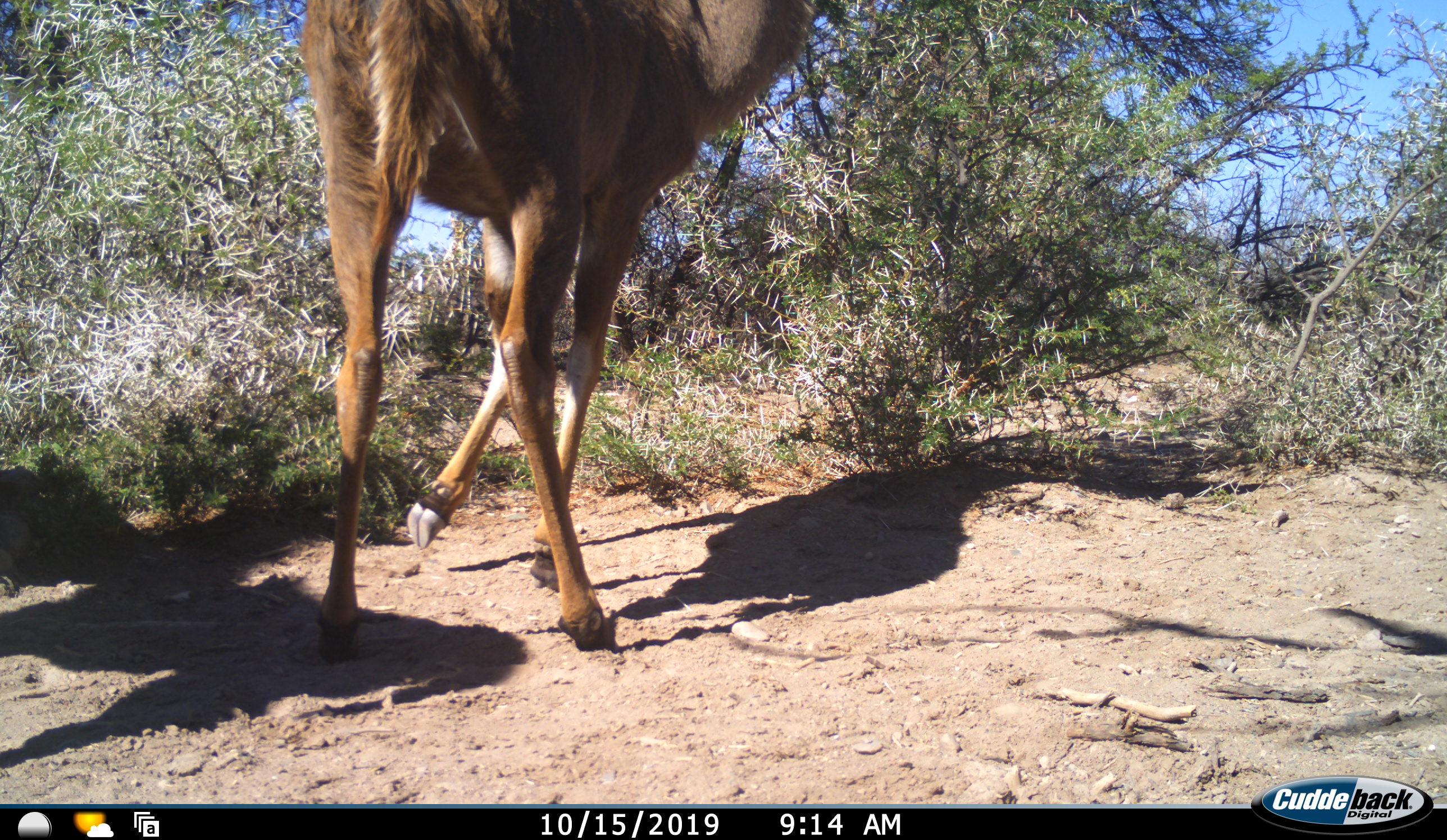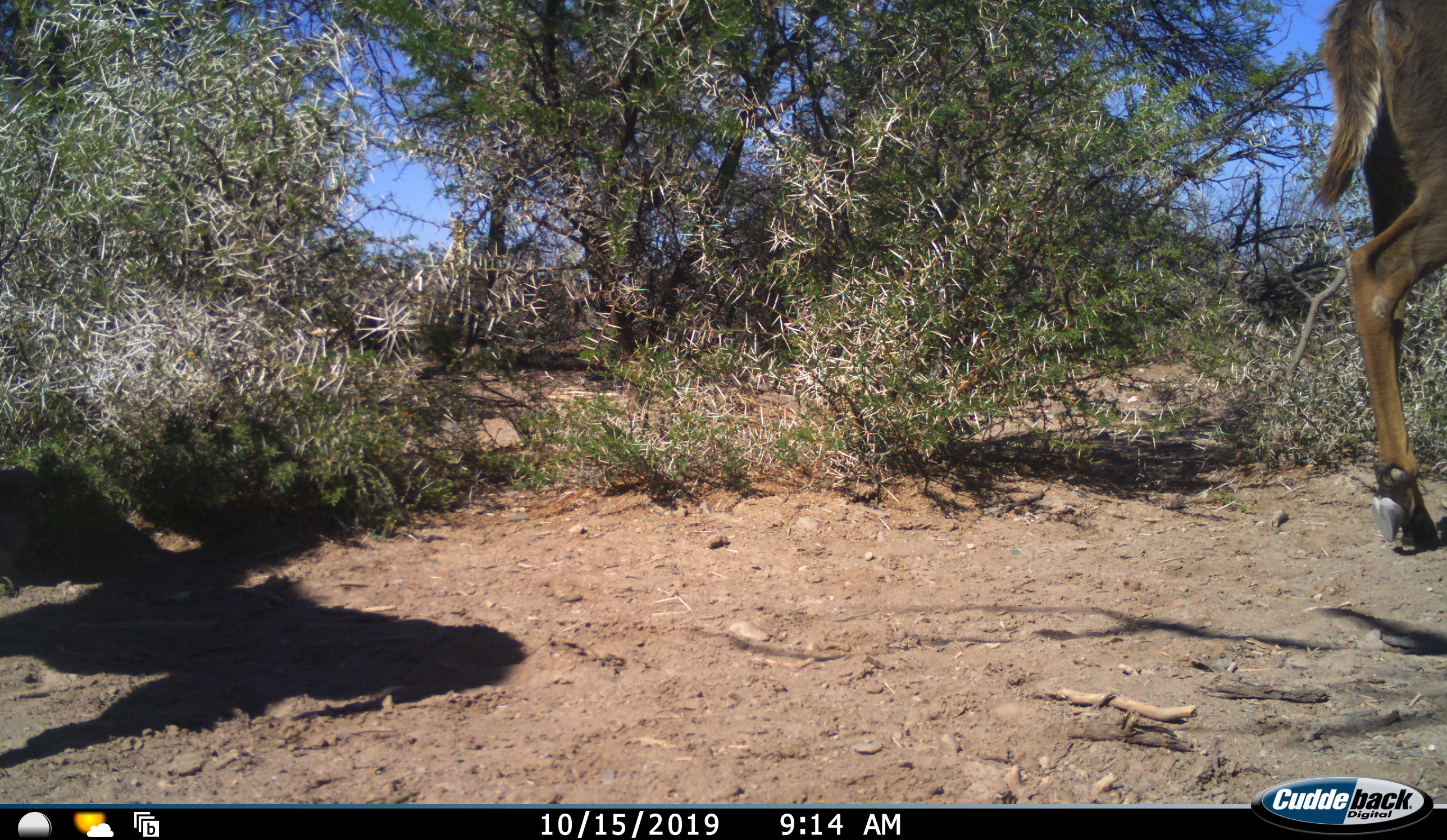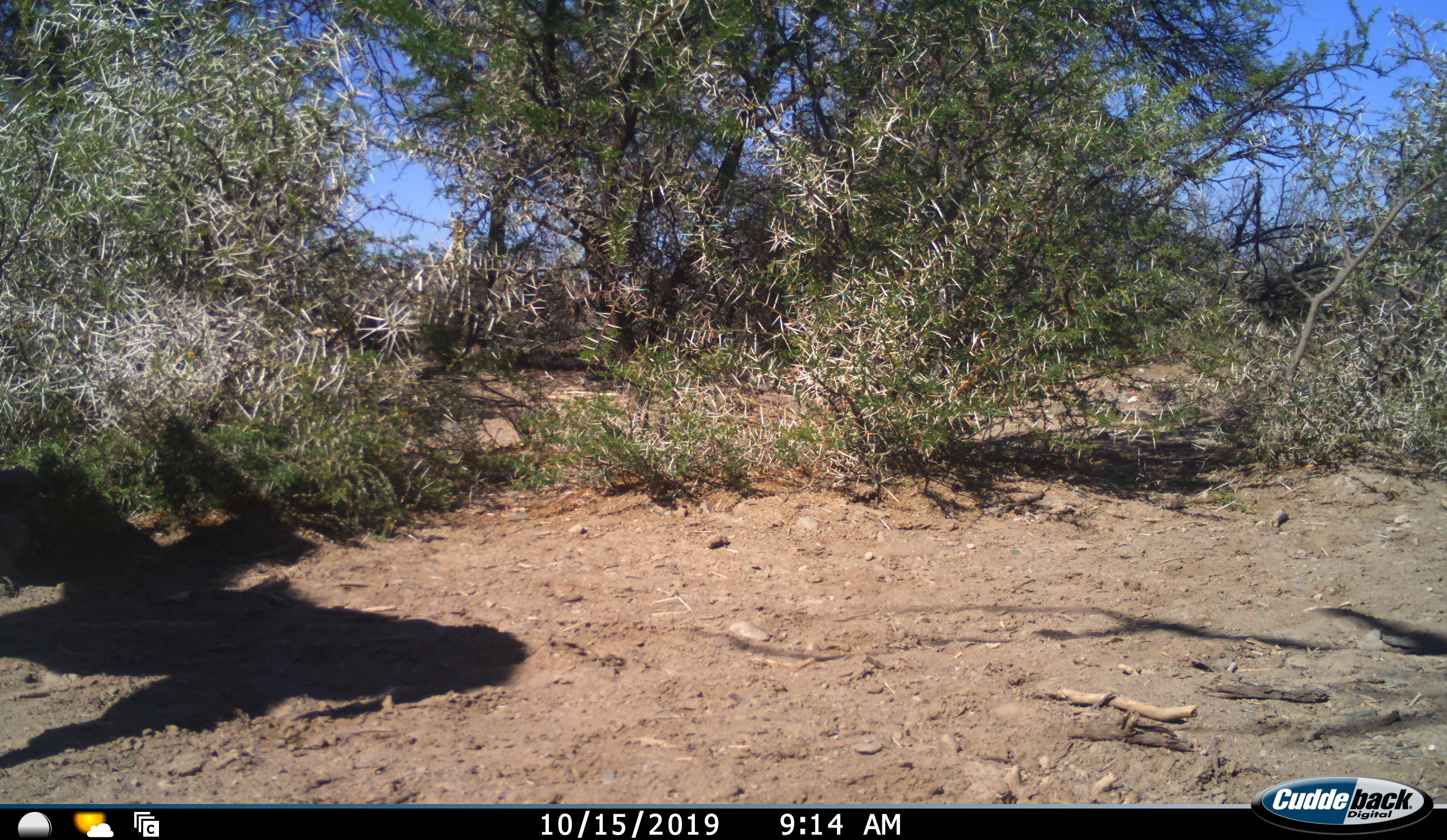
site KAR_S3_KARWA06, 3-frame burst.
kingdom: Animalia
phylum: Chordata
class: Mammalia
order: Artiodactyla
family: Bovidae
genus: Tragelaphus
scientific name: Tragelaphus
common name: kudu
Kudu (Tragelaphus), count 1. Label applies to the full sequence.